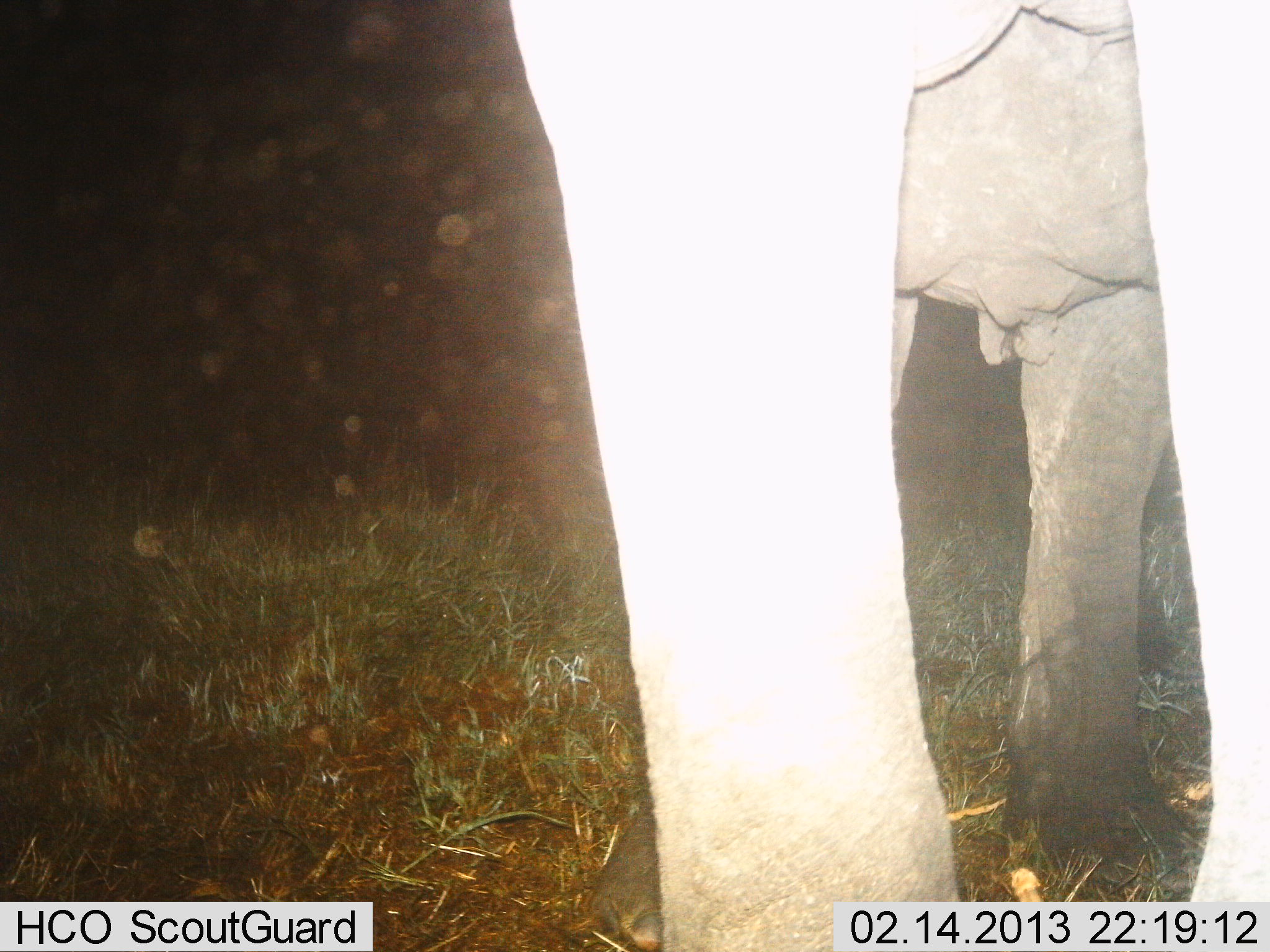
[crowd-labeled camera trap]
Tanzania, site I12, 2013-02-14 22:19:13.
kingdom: Animalia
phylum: Chordata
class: Mammalia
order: Proboscidea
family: Elephantidae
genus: Loxodonta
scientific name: Loxodonta africana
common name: african bush elephant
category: elephant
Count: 1.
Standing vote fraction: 100%.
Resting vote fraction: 0%.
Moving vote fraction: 0%.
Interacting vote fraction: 0%.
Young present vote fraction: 0%.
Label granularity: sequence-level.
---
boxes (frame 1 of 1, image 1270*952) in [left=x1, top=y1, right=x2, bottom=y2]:
animal: [left=503, top=0, right=1270, bottom=952]